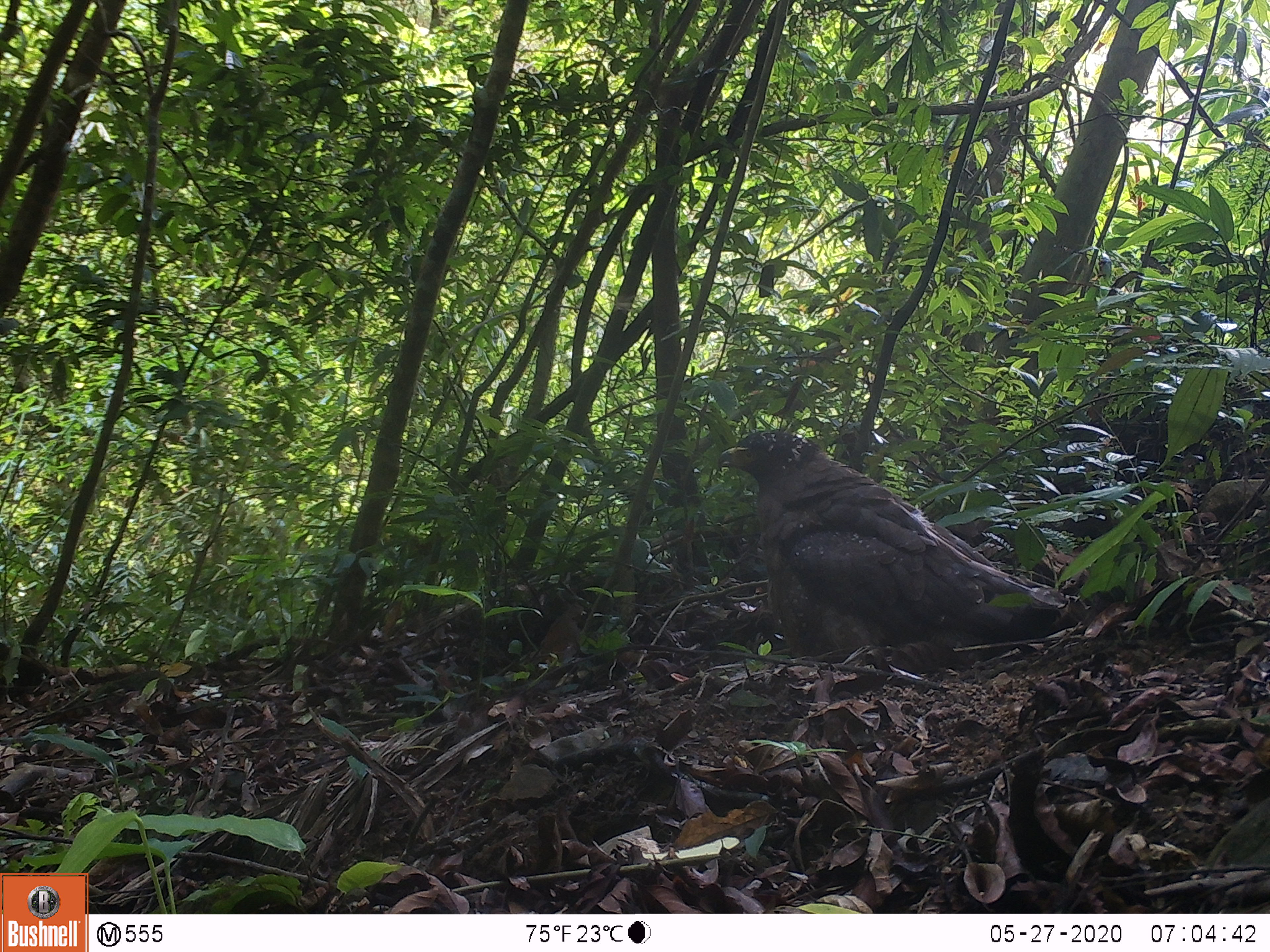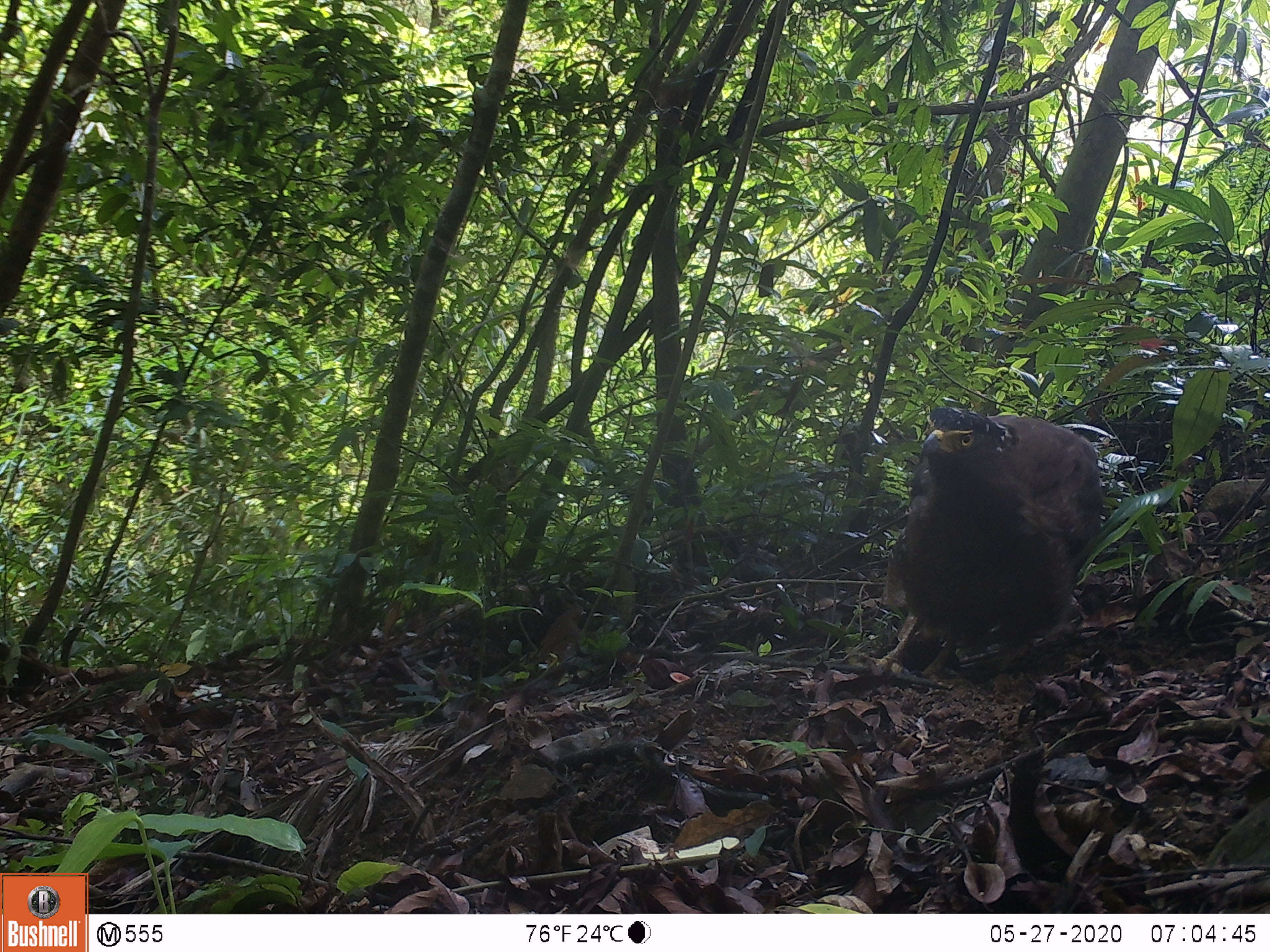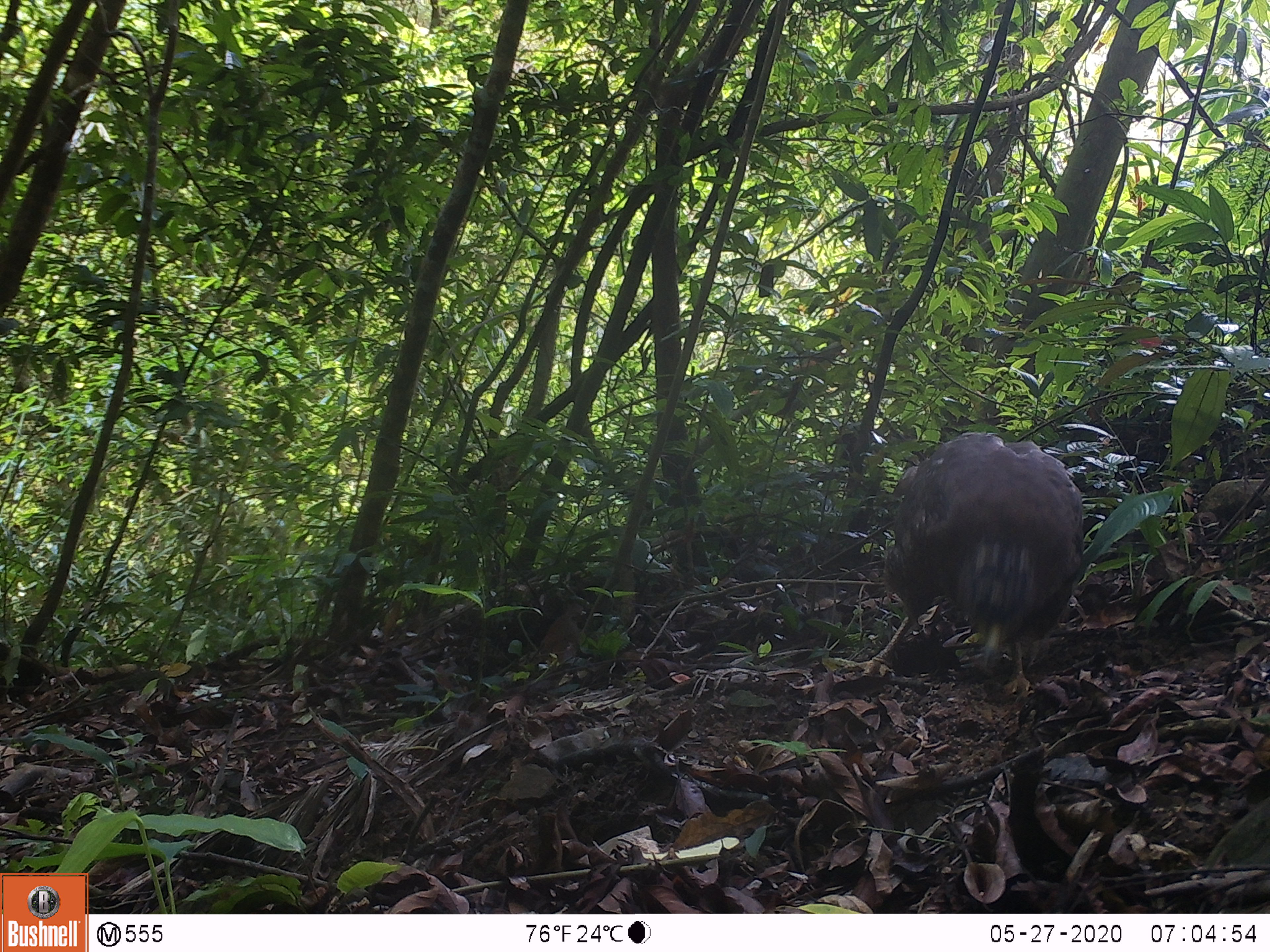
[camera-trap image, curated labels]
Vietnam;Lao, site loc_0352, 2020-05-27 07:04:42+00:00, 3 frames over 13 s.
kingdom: Animalia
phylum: Chordata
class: Aves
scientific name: Aves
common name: bird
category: unidentified bird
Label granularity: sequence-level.